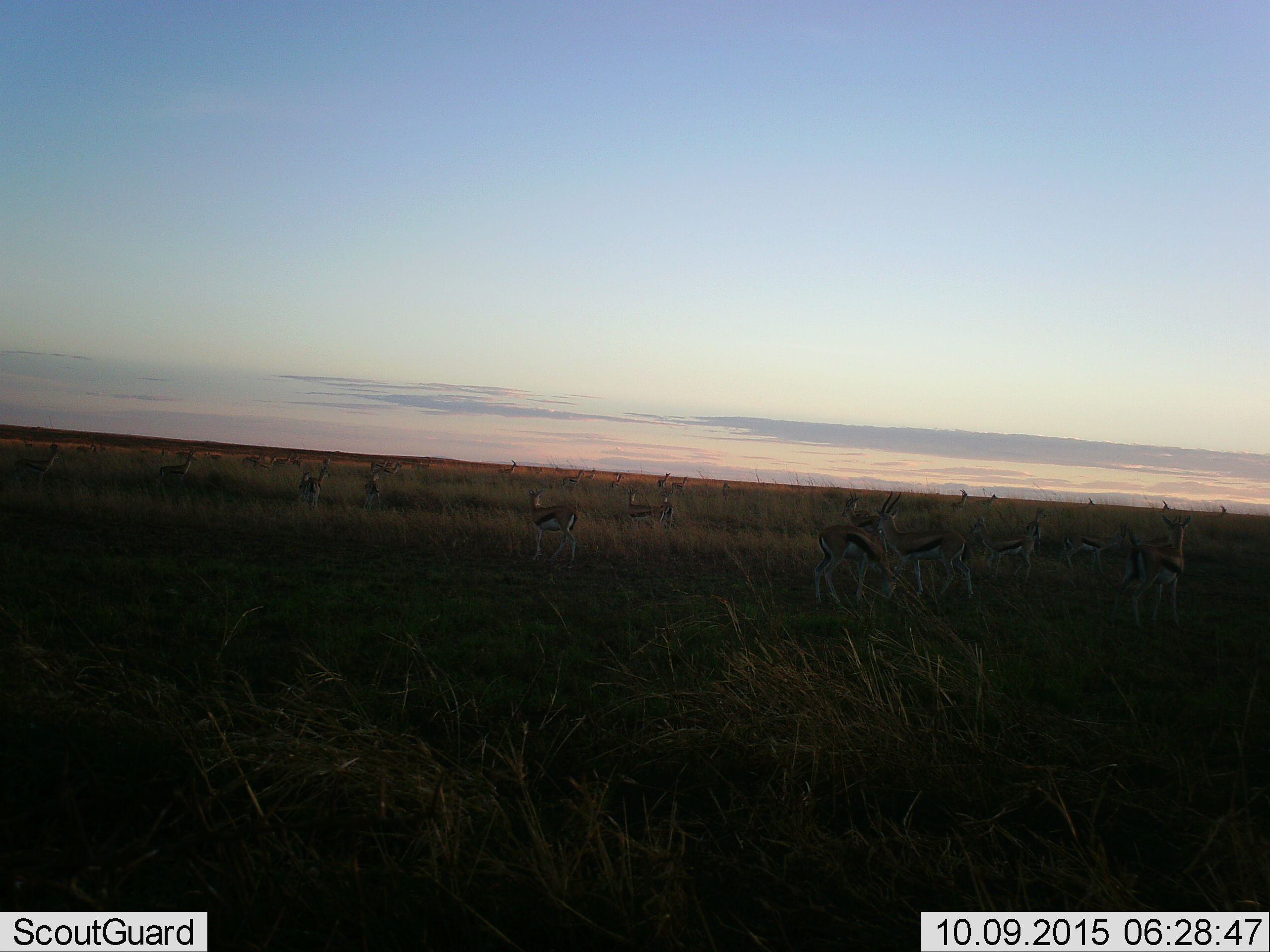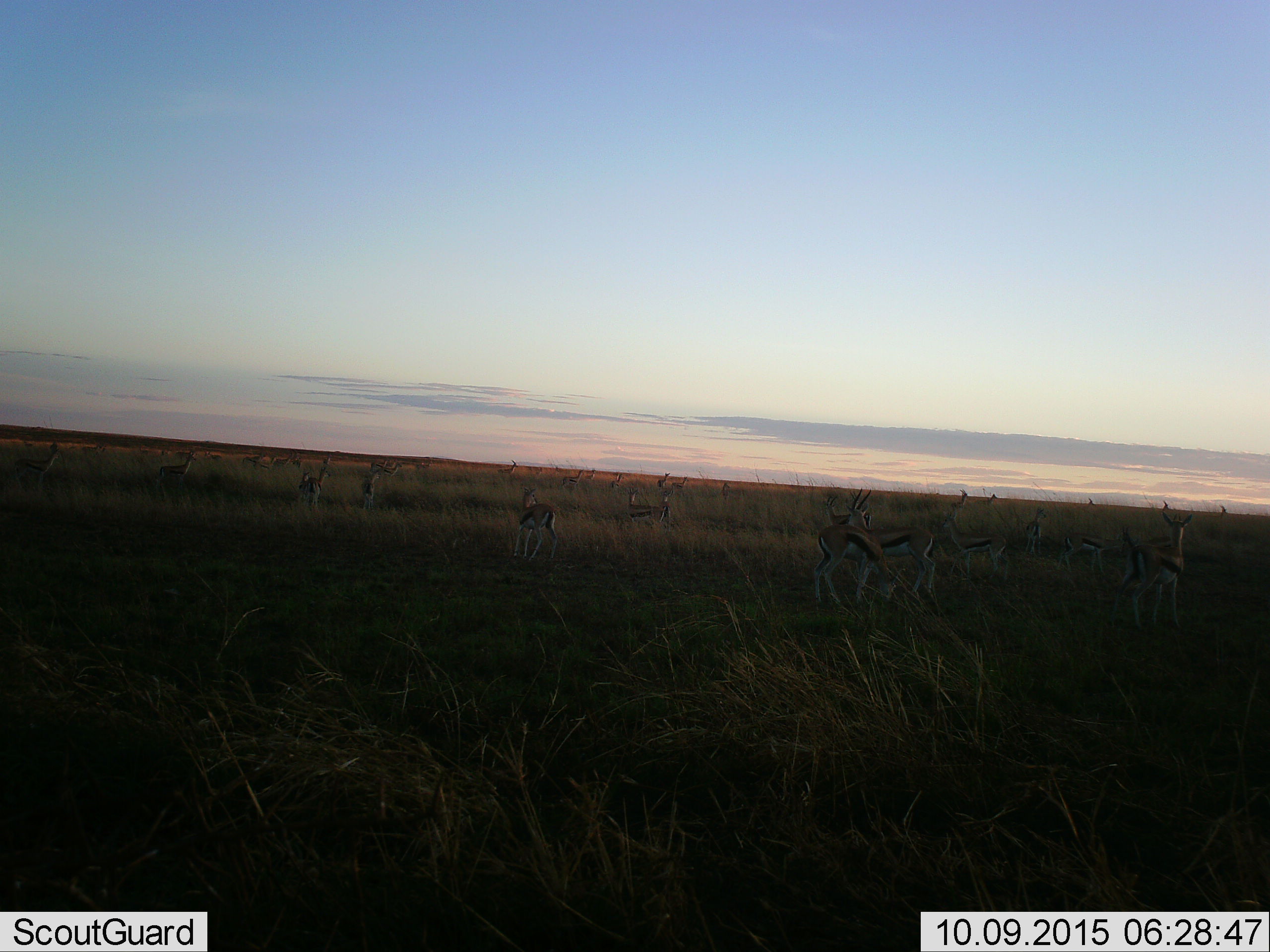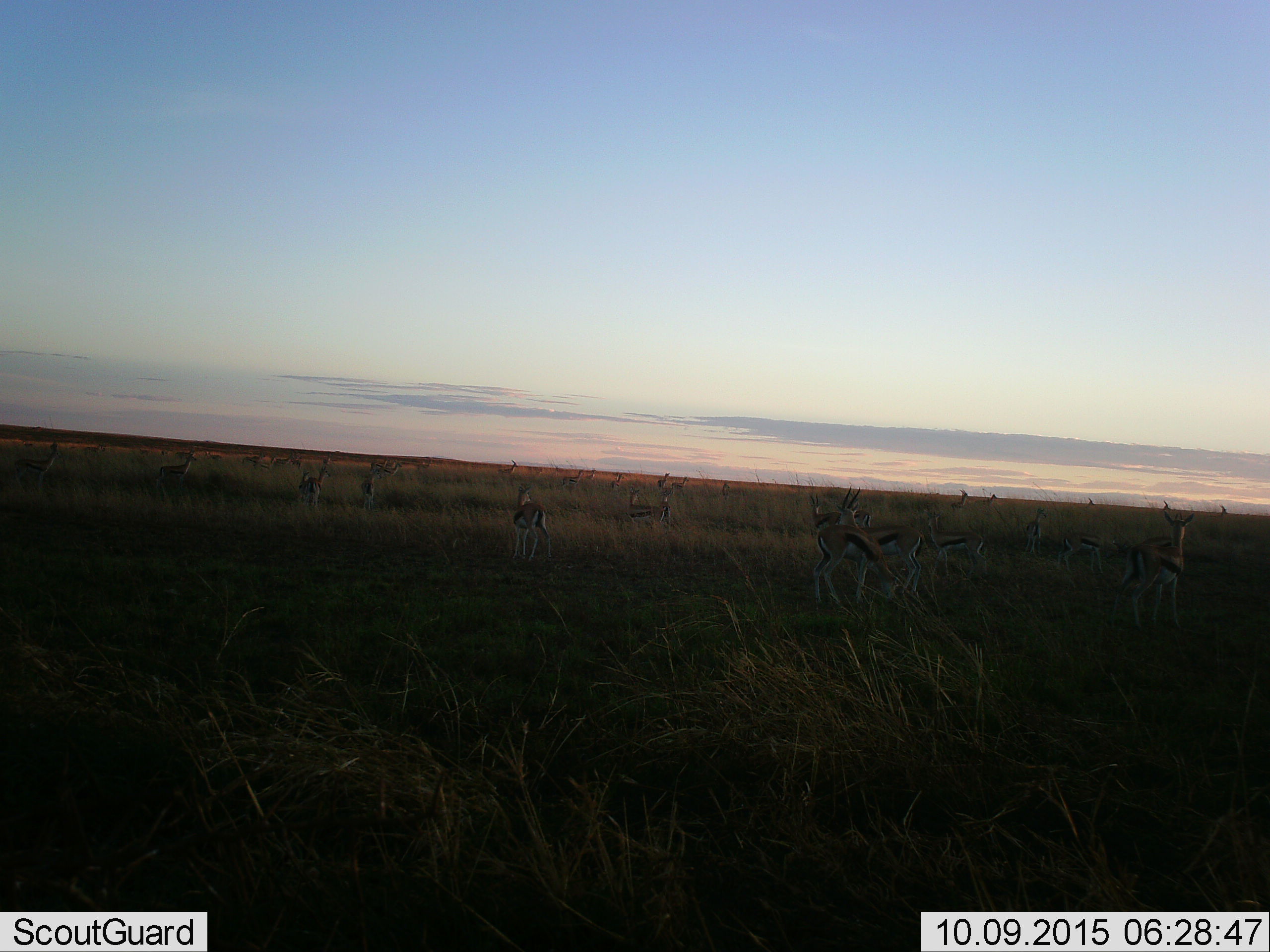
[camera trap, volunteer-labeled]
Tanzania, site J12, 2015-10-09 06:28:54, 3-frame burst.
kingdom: Animalia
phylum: Chordata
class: Mammalia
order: Artiodactyla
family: Bovidae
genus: Eudorcas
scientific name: Eudorcas thomsonii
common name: thomson's gazelle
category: gazellethomsons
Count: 11-50.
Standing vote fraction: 71%.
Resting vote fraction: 0%.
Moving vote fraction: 57%.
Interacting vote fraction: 14%.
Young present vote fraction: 14%.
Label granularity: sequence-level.